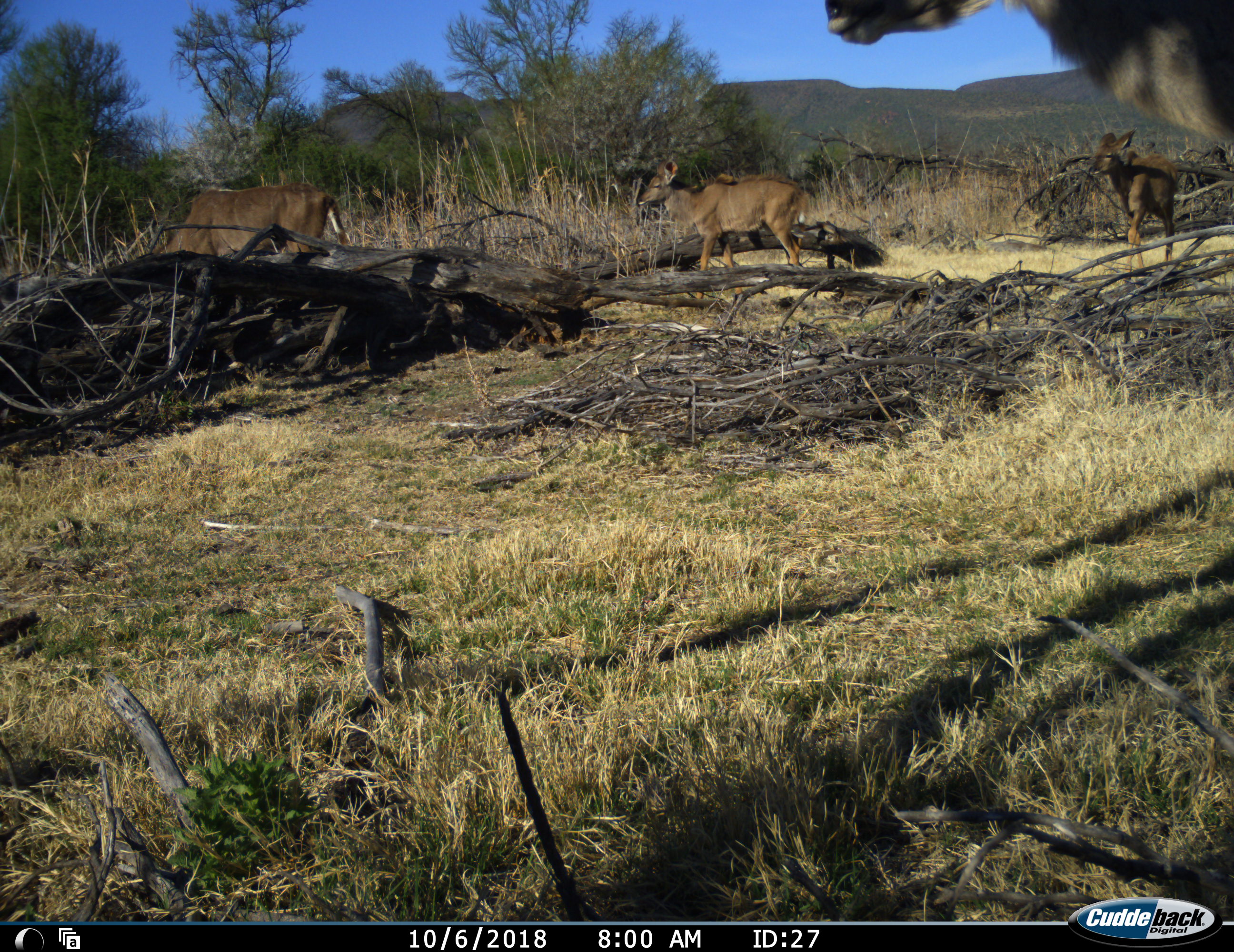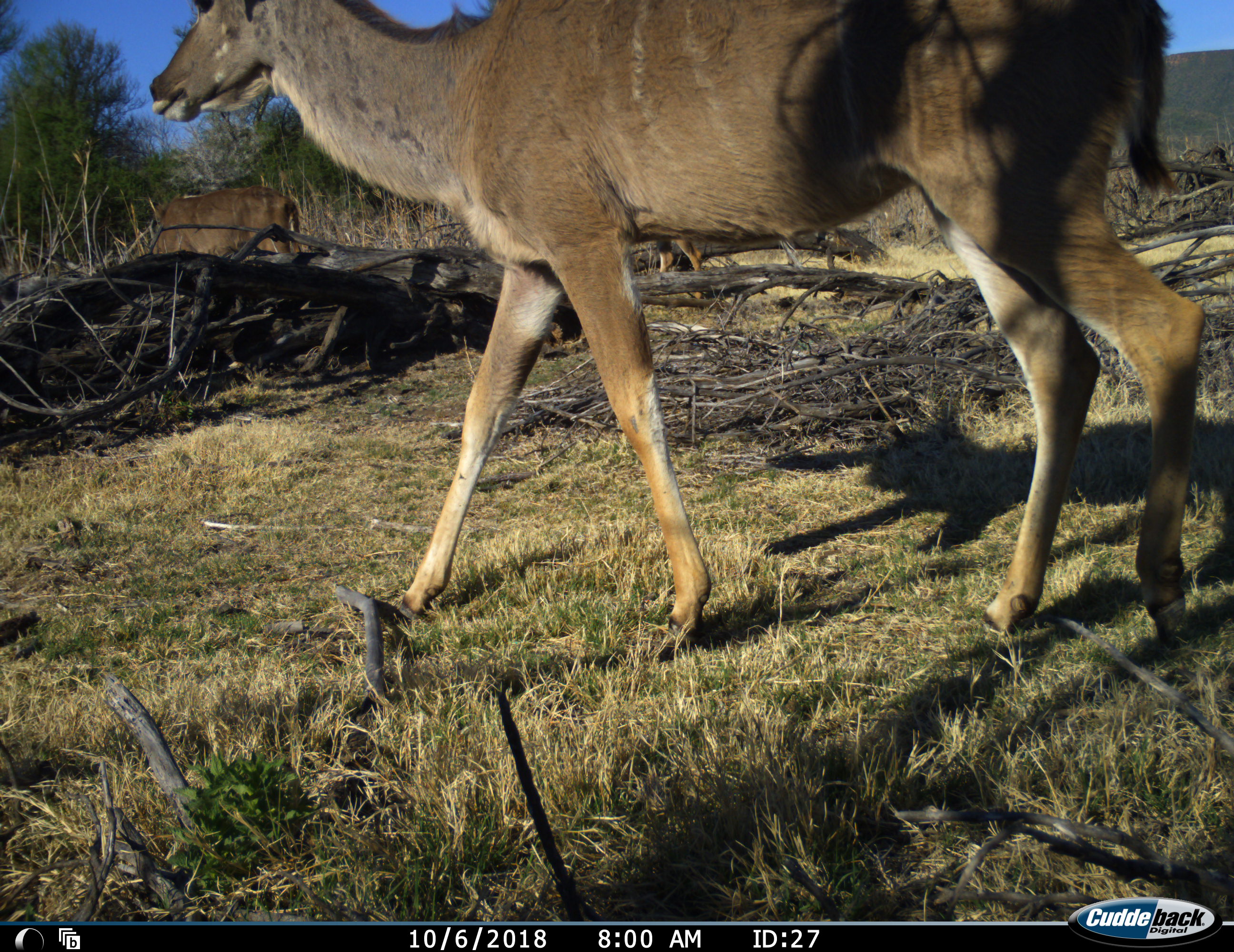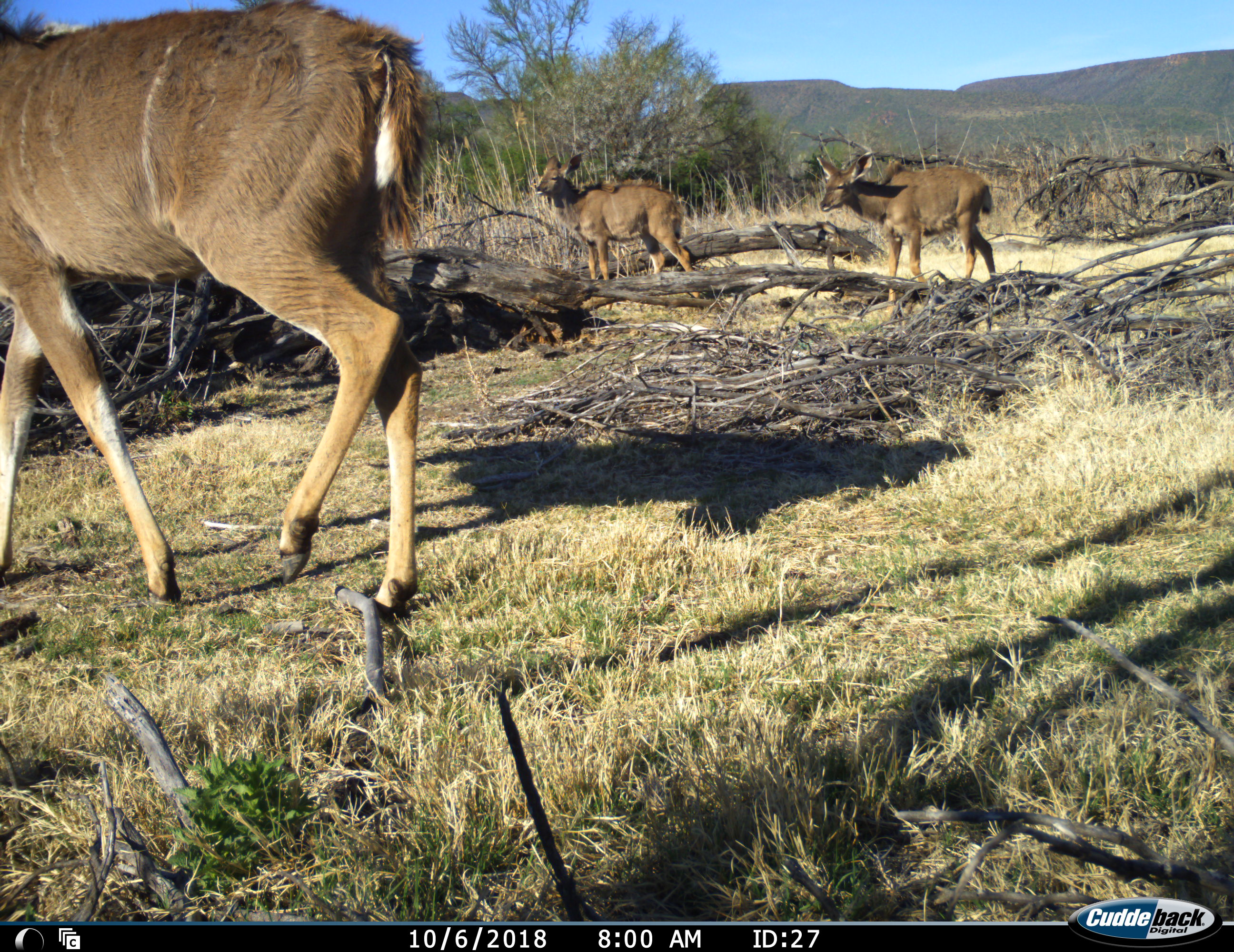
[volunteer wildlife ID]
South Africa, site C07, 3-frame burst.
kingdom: Animalia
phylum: Chordata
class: Mammalia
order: Artiodactyla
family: Bovidae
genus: Tragelaphus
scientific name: Tragelaphus strepsiceros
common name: greater kudu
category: kudu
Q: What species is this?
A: Kudu (greater kudu) (Tragelaphus strepsiceros).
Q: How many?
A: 4.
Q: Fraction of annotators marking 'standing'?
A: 38%.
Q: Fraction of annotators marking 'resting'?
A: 0%.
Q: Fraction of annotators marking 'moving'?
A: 100%.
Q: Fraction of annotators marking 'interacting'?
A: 0%.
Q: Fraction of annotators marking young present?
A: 38%.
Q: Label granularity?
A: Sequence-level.